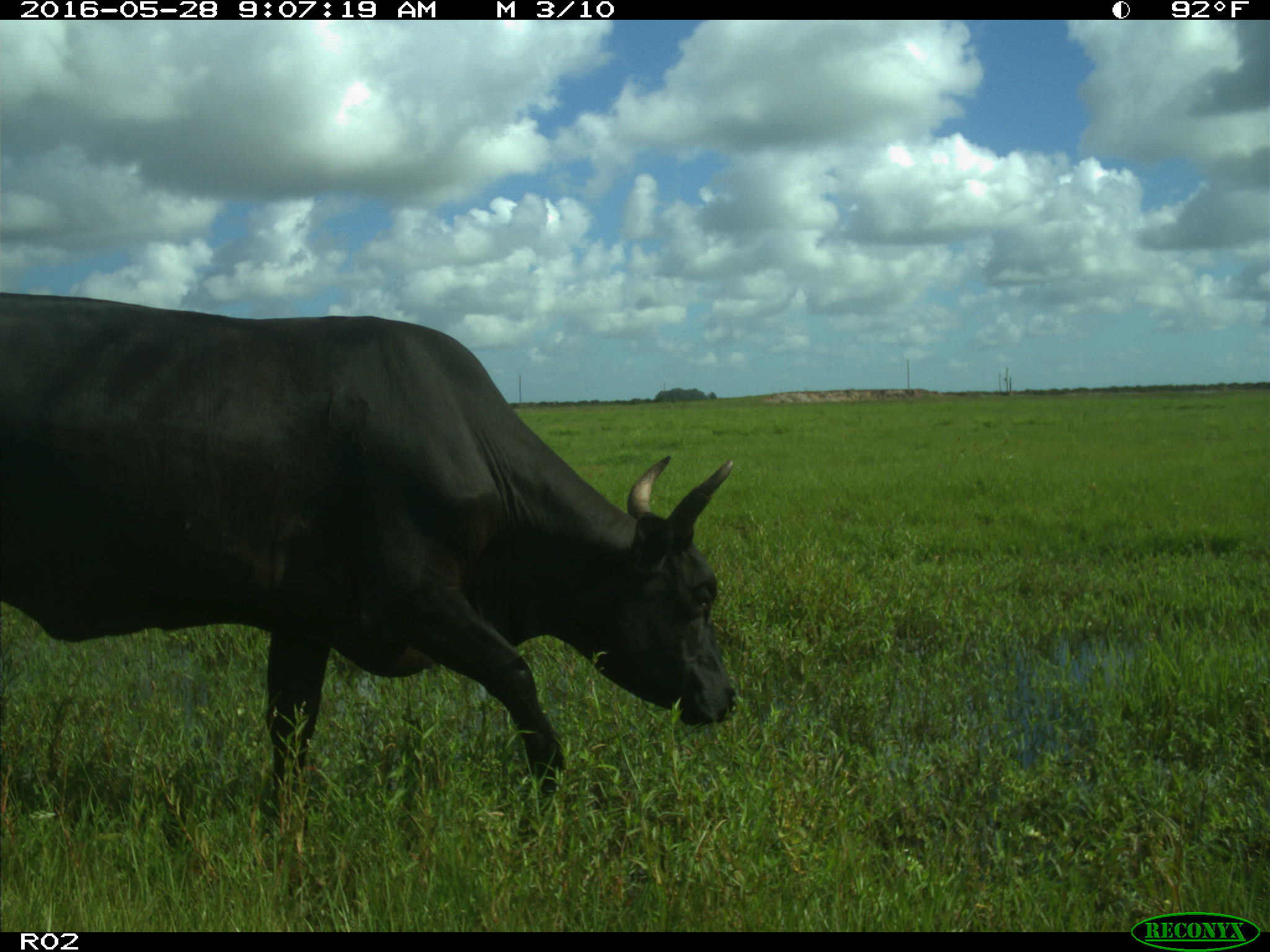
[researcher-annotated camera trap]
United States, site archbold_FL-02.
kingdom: Animalia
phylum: Chordata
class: Mammalia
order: Artiodactyla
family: Bovidae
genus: Bos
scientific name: Bos taurus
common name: domestic cow